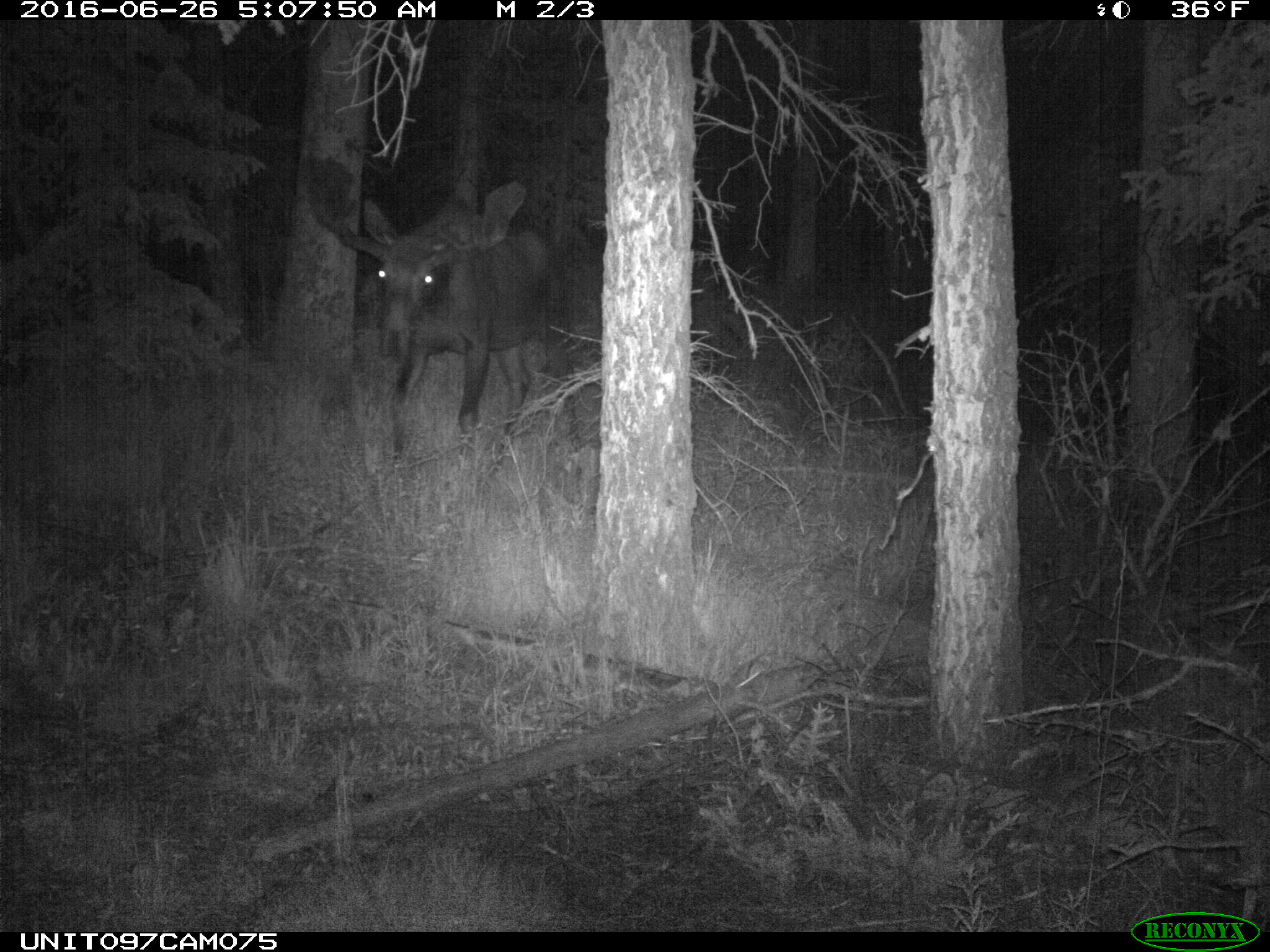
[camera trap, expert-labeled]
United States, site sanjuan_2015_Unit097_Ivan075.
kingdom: Animalia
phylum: Chordata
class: Mammalia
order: Artiodactyla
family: Cervidae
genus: Alces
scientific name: Alces alces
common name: moose